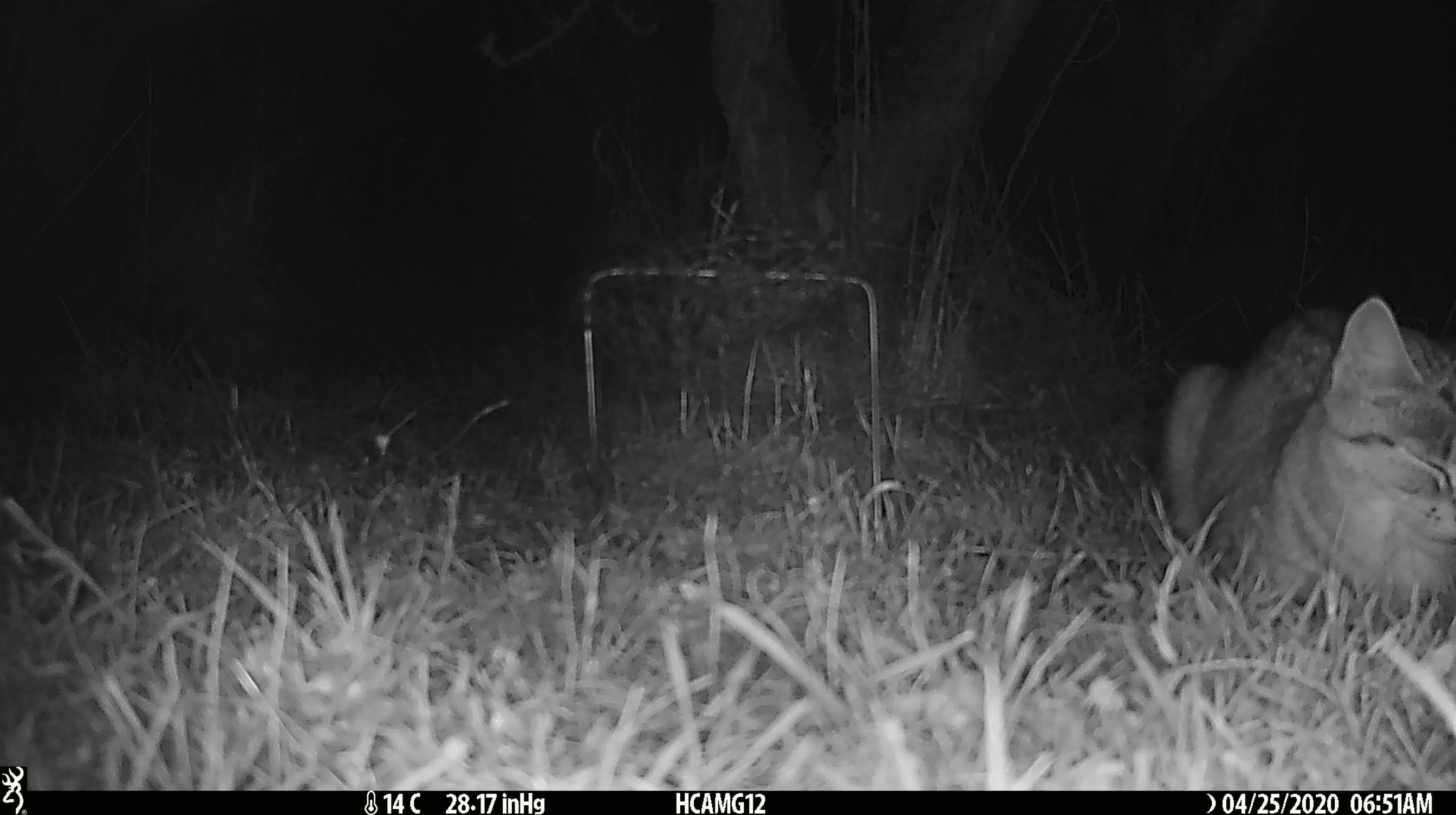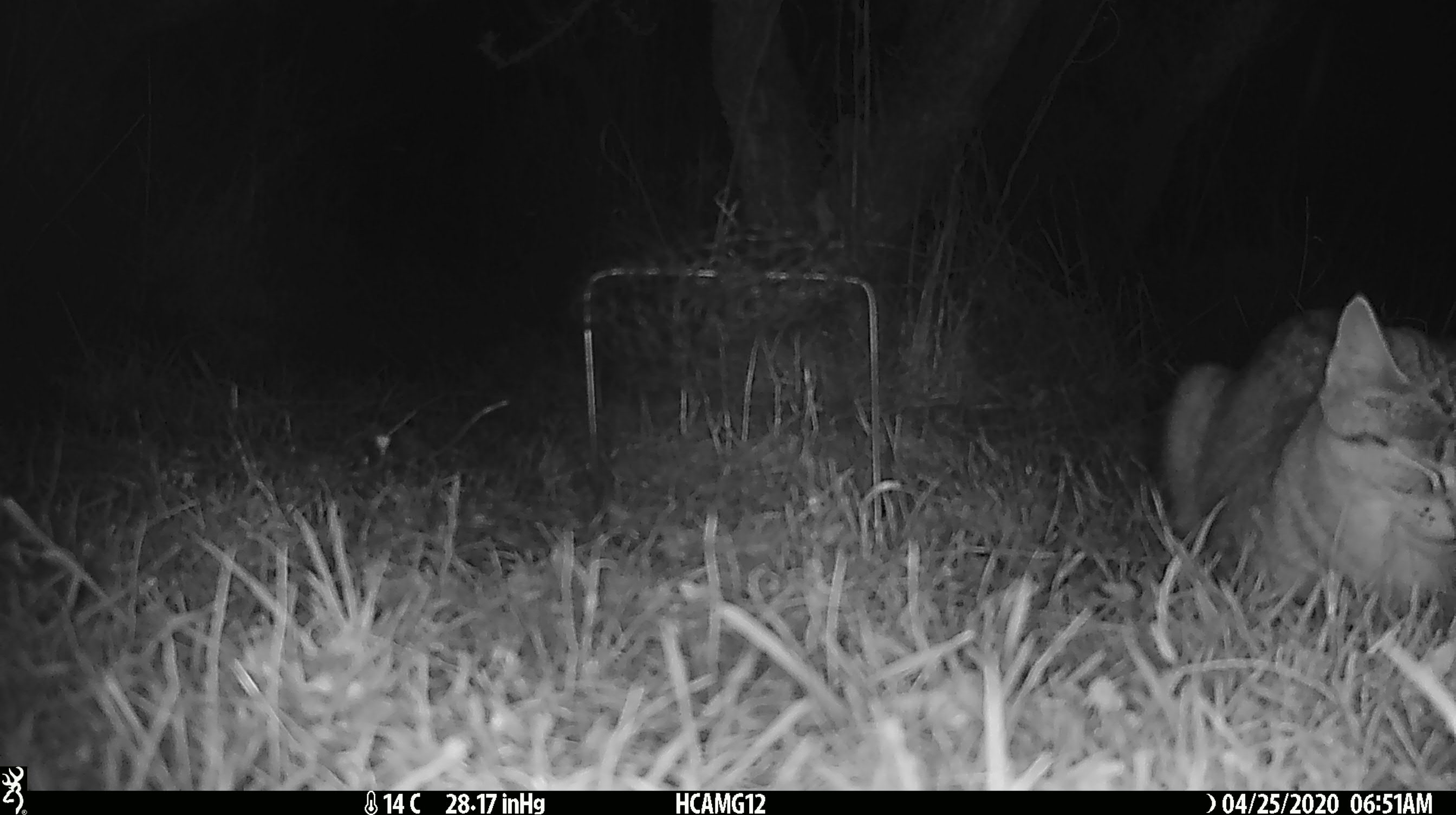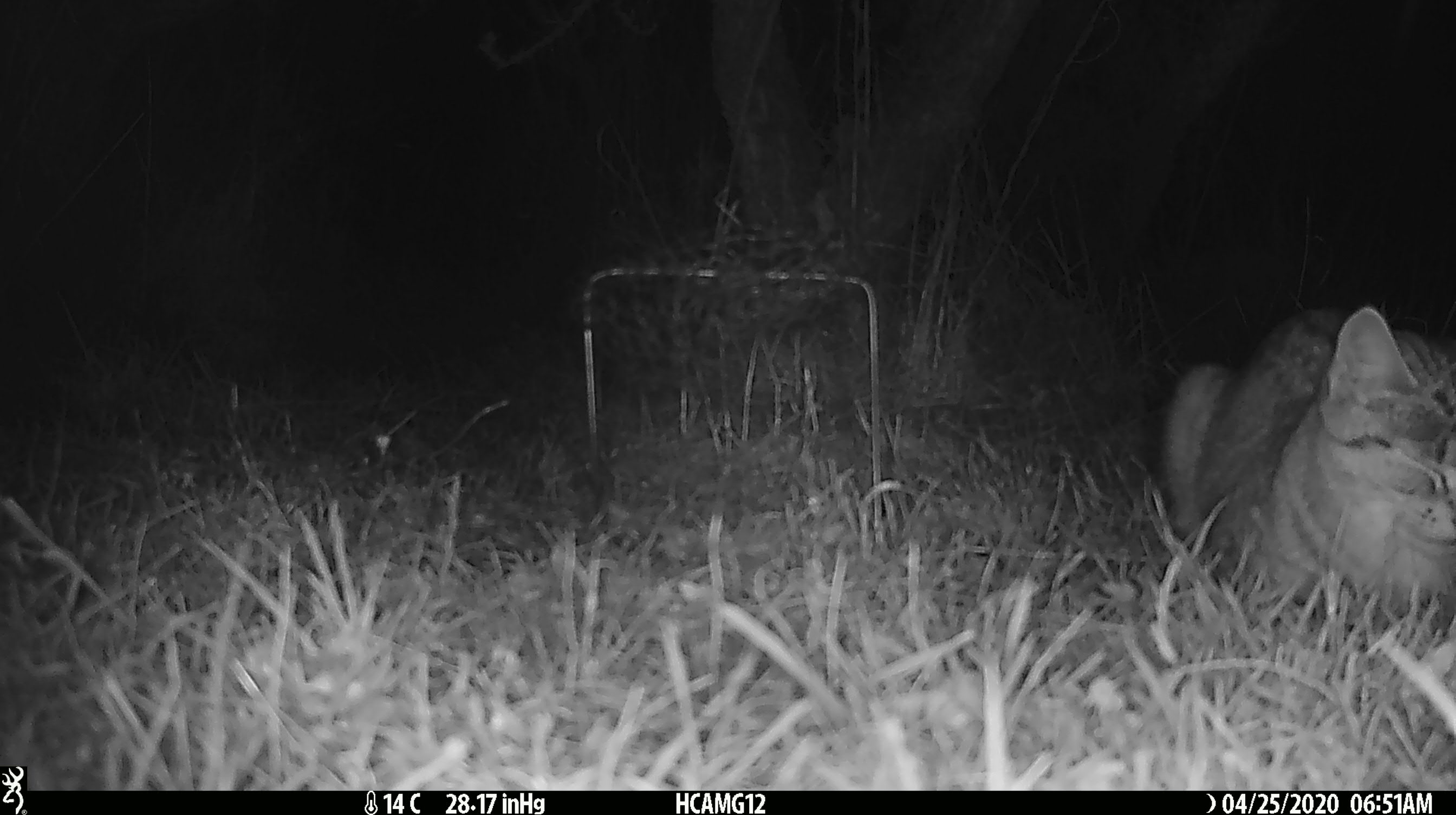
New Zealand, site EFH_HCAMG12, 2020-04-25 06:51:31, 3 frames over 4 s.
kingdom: Animalia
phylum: Chordata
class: Mammalia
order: Carnivora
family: Felidae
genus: Felis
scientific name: Felis catus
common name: domestic cat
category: cat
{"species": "cat (domestic cat) (Felis catus)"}